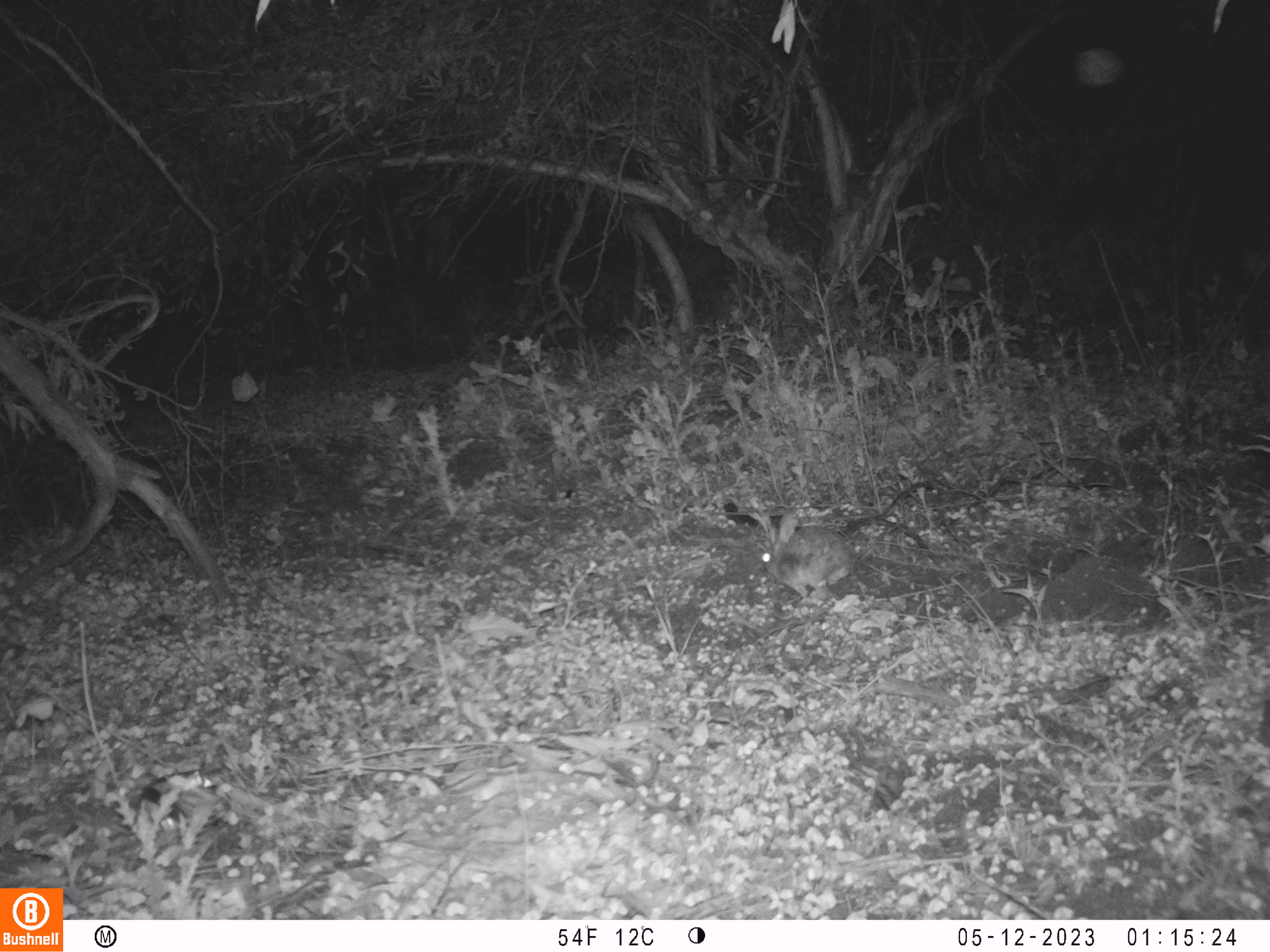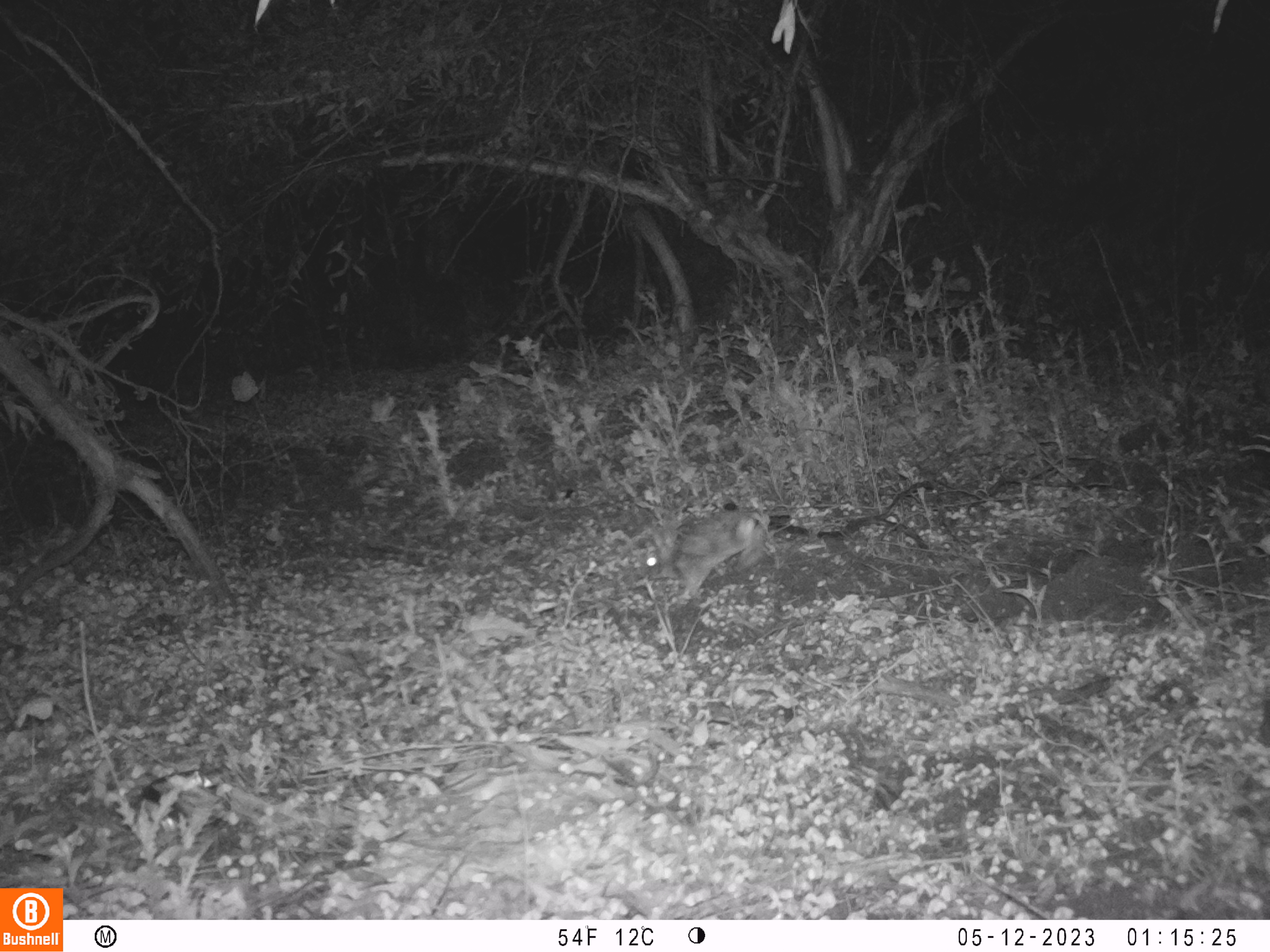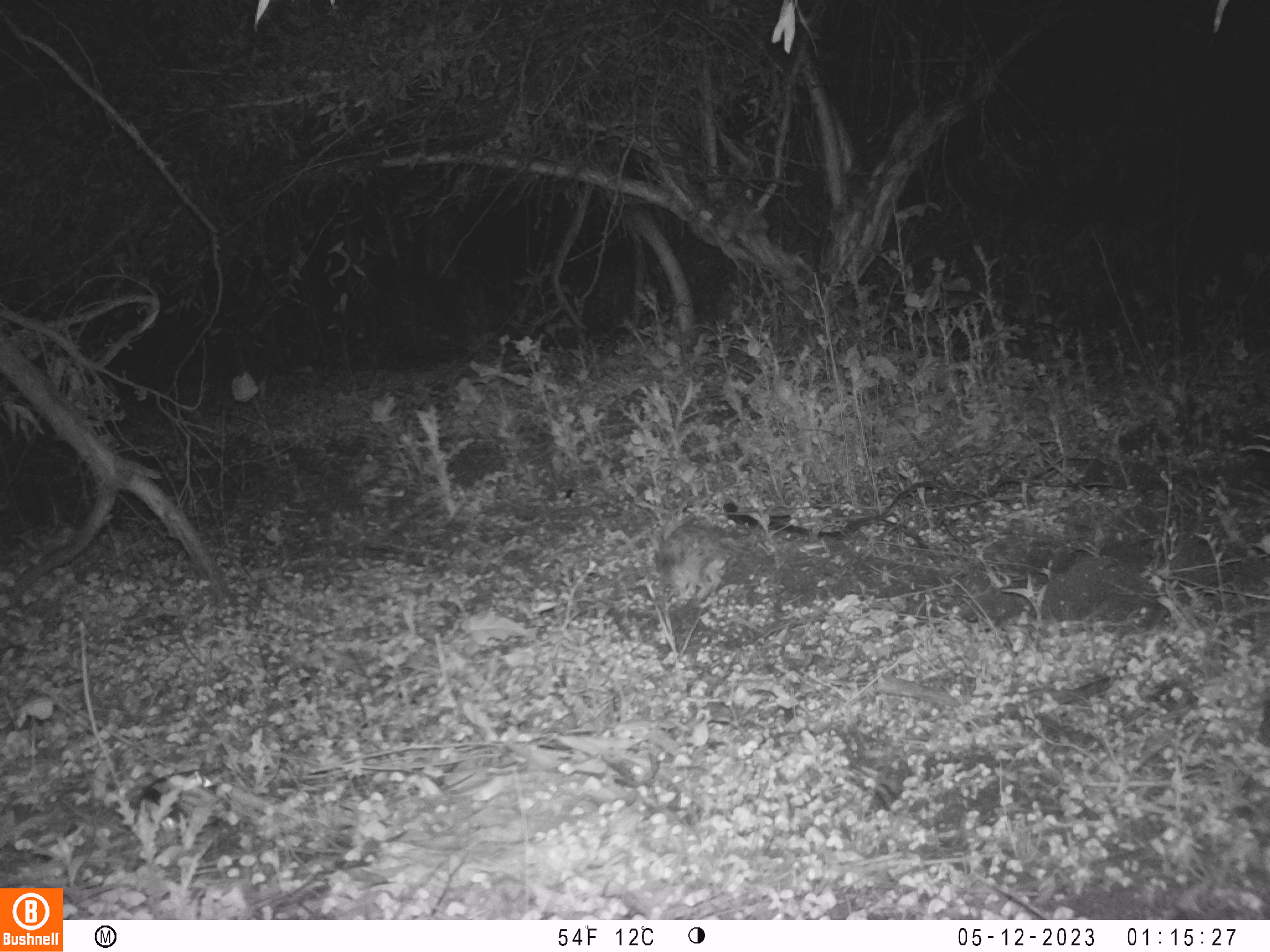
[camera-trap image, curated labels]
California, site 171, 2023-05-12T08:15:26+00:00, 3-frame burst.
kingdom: Animalia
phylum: Chordata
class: Mammalia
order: Lagomorpha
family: Leporidae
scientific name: Leporidae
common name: rabbit